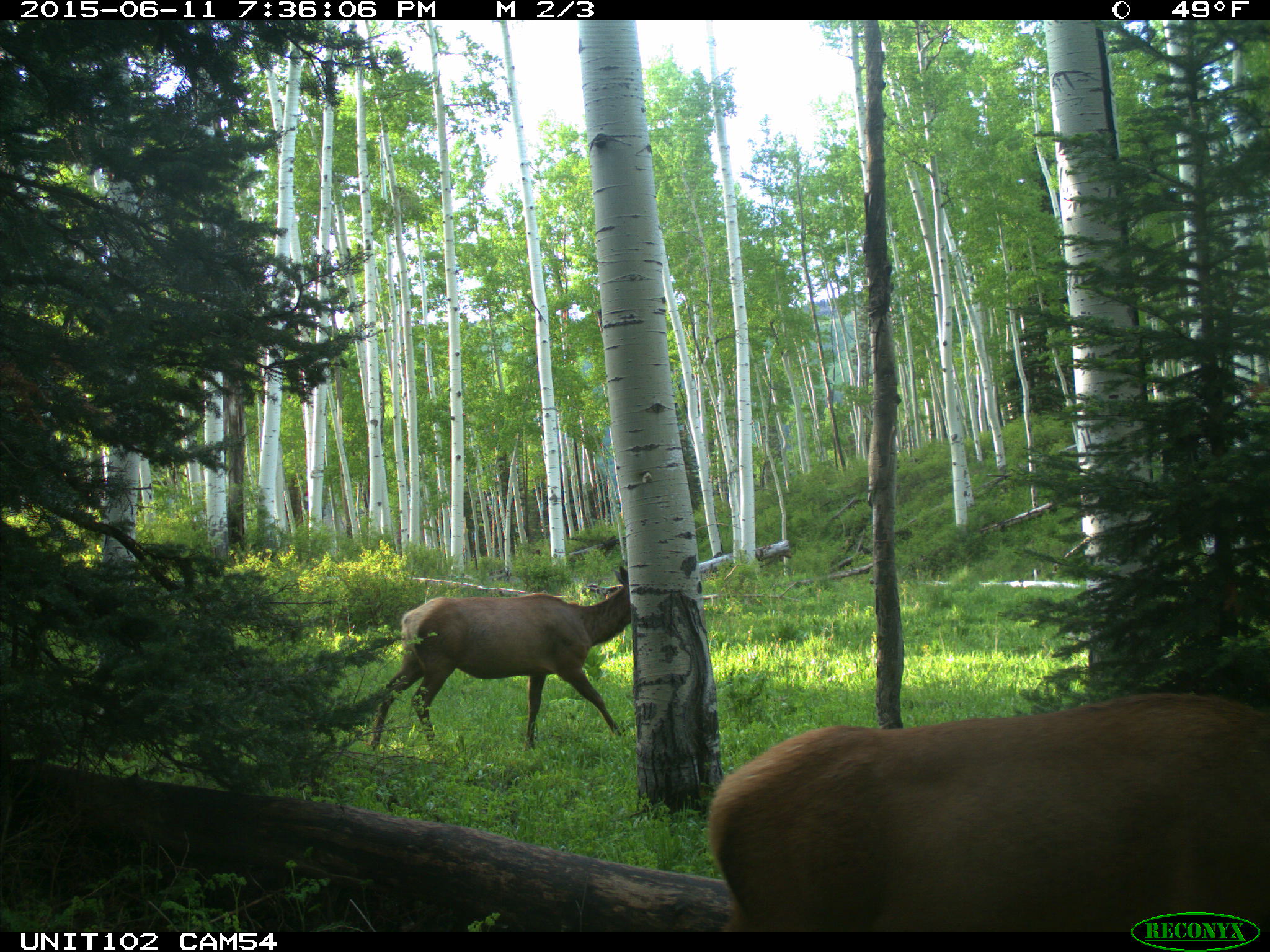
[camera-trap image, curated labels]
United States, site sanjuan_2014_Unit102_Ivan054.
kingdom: Animalia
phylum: Chordata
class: Mammalia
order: Artiodactyla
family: Cervidae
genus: Cervus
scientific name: Cervus elaphus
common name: red deer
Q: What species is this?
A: Cervus elaphus (red deer).